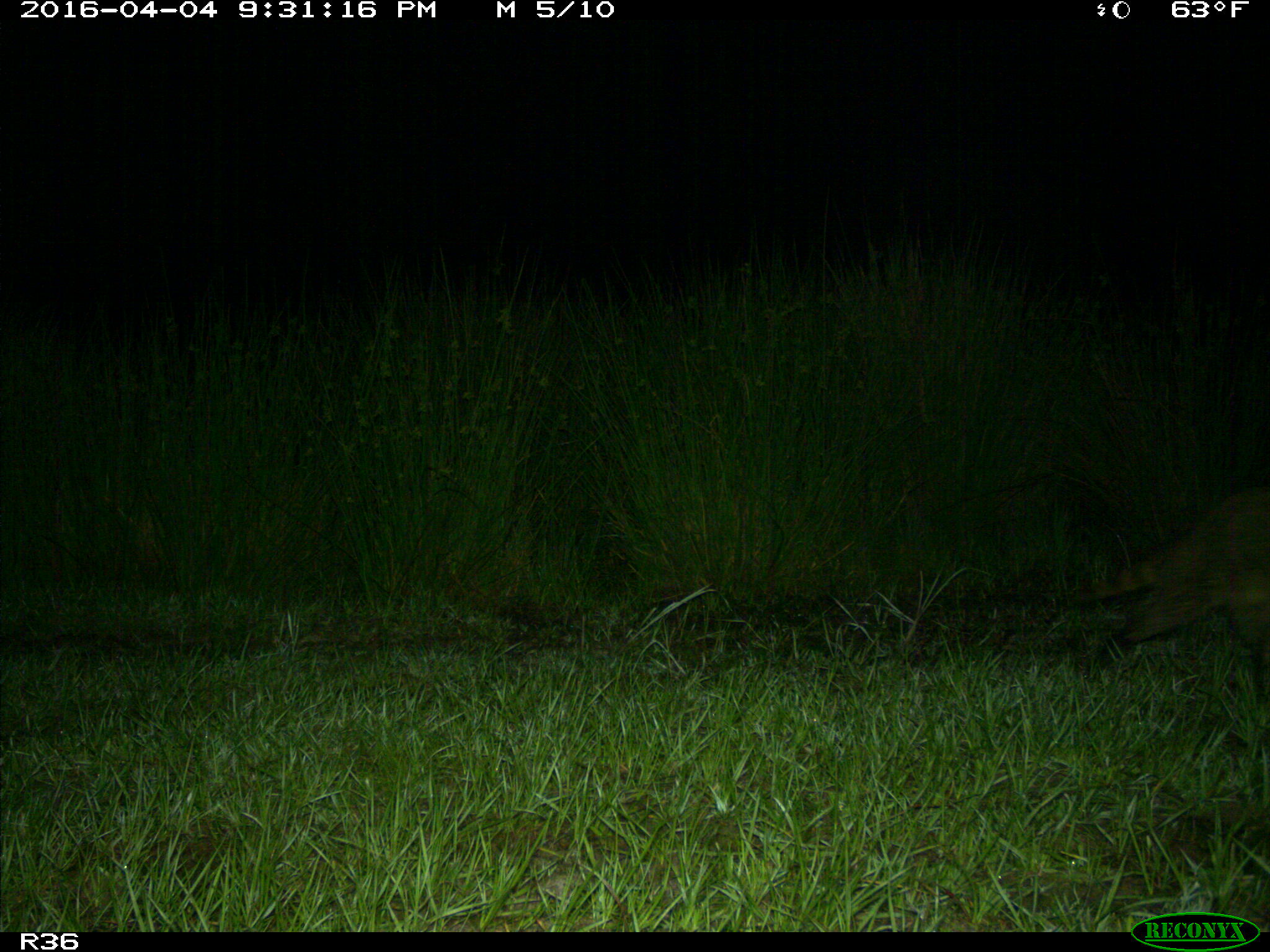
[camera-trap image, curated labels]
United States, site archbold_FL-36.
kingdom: Animalia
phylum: Chordata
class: Mammalia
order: Carnivora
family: Procyonidae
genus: Procyon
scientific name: Procyon lotor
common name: common raccoon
Procyon lotor (common raccoon).